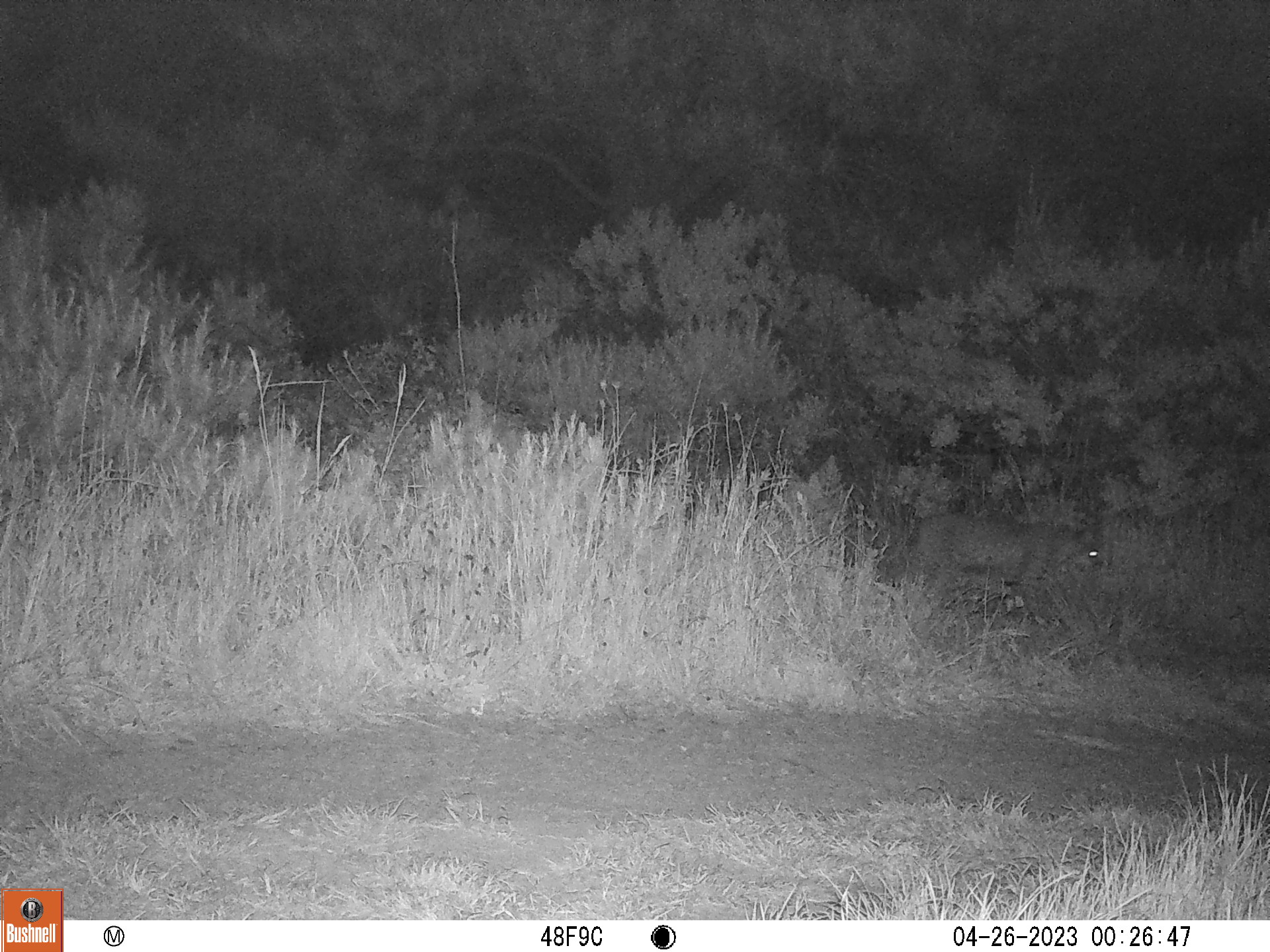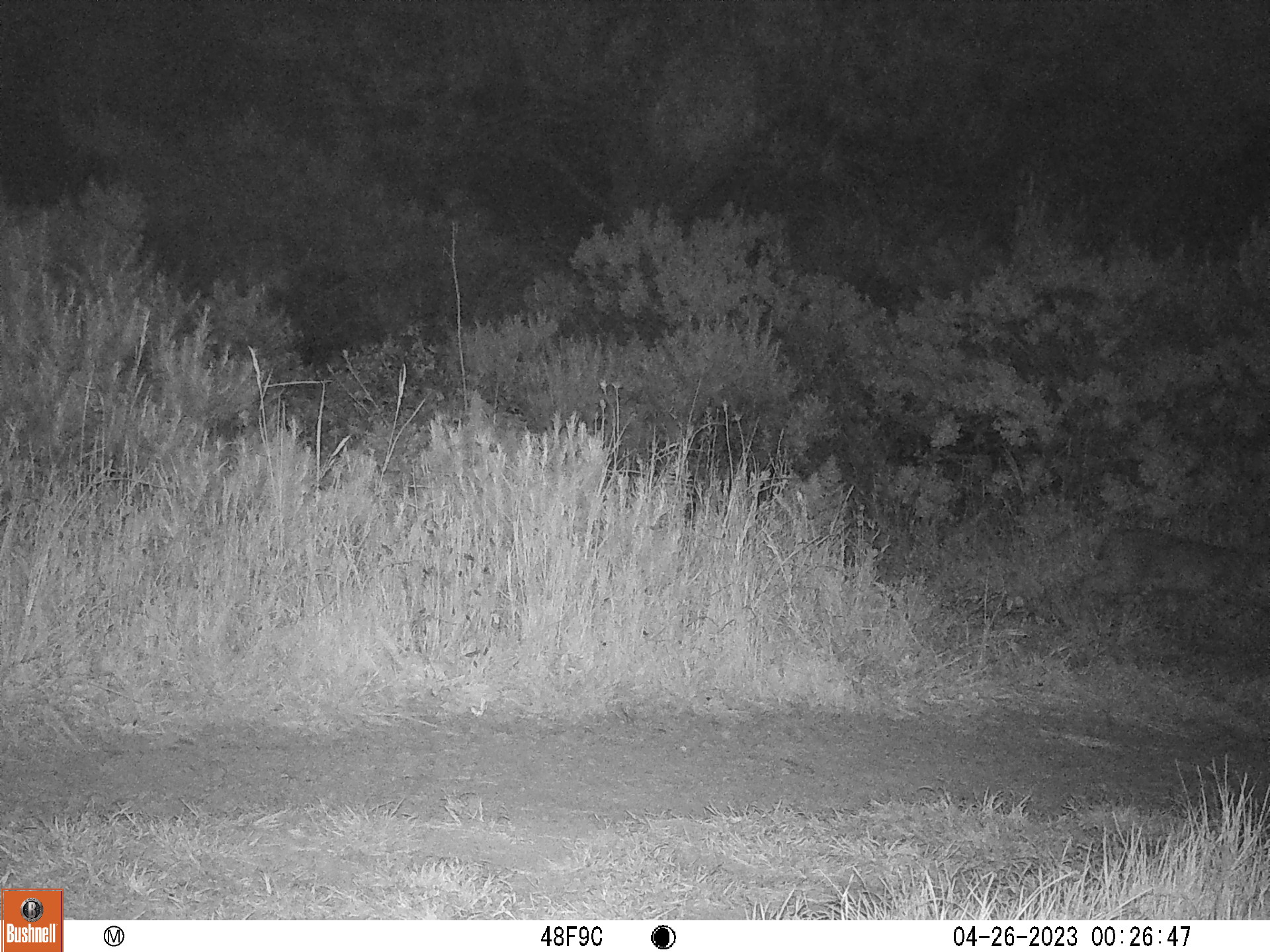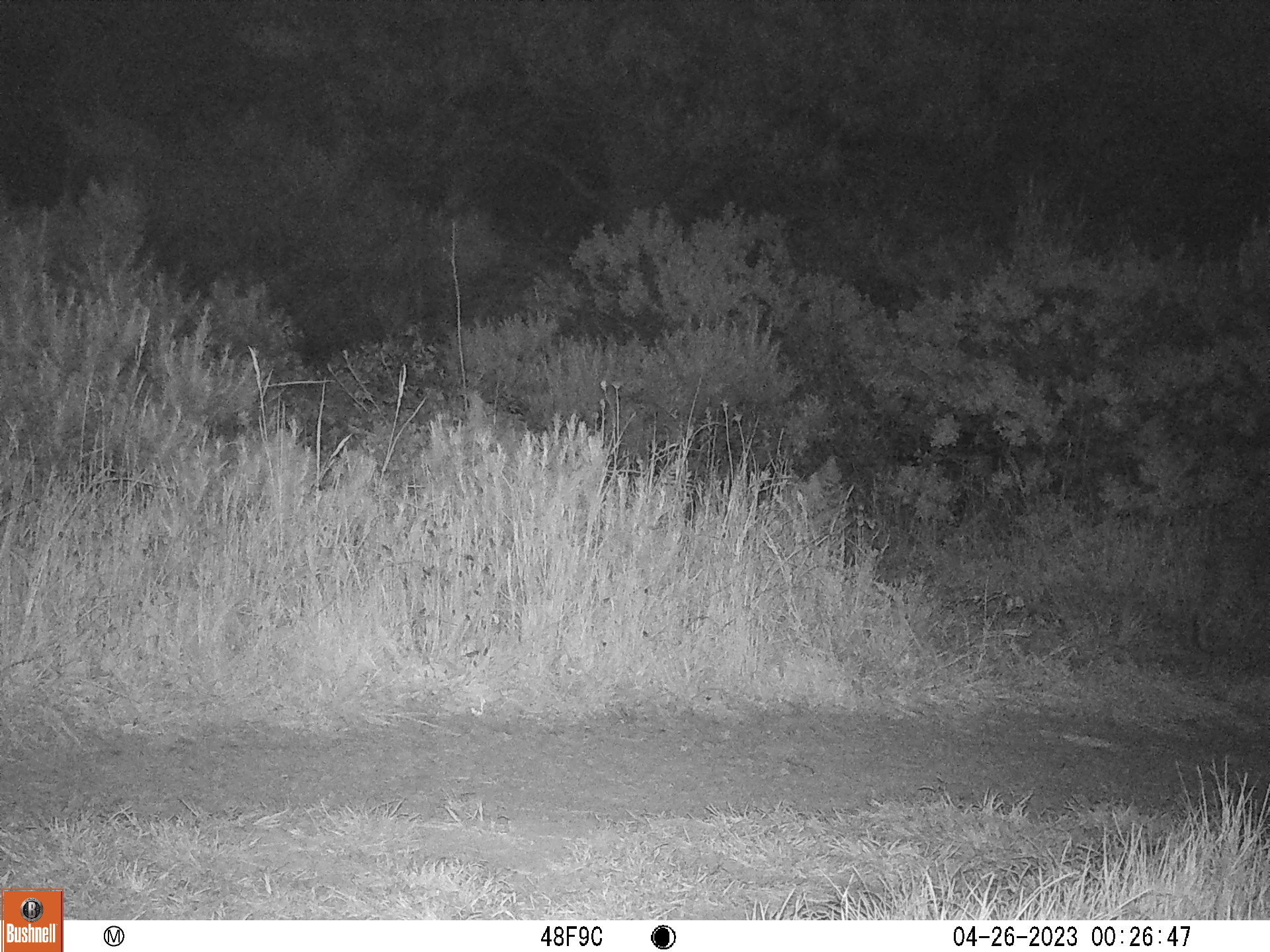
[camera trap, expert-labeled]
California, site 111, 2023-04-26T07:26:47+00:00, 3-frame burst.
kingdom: Animalia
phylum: Chordata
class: Mammalia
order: Carnivora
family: Felidae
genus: Lynx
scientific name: Lynx rufus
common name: bobcat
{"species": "bobcat (Lynx rufus)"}